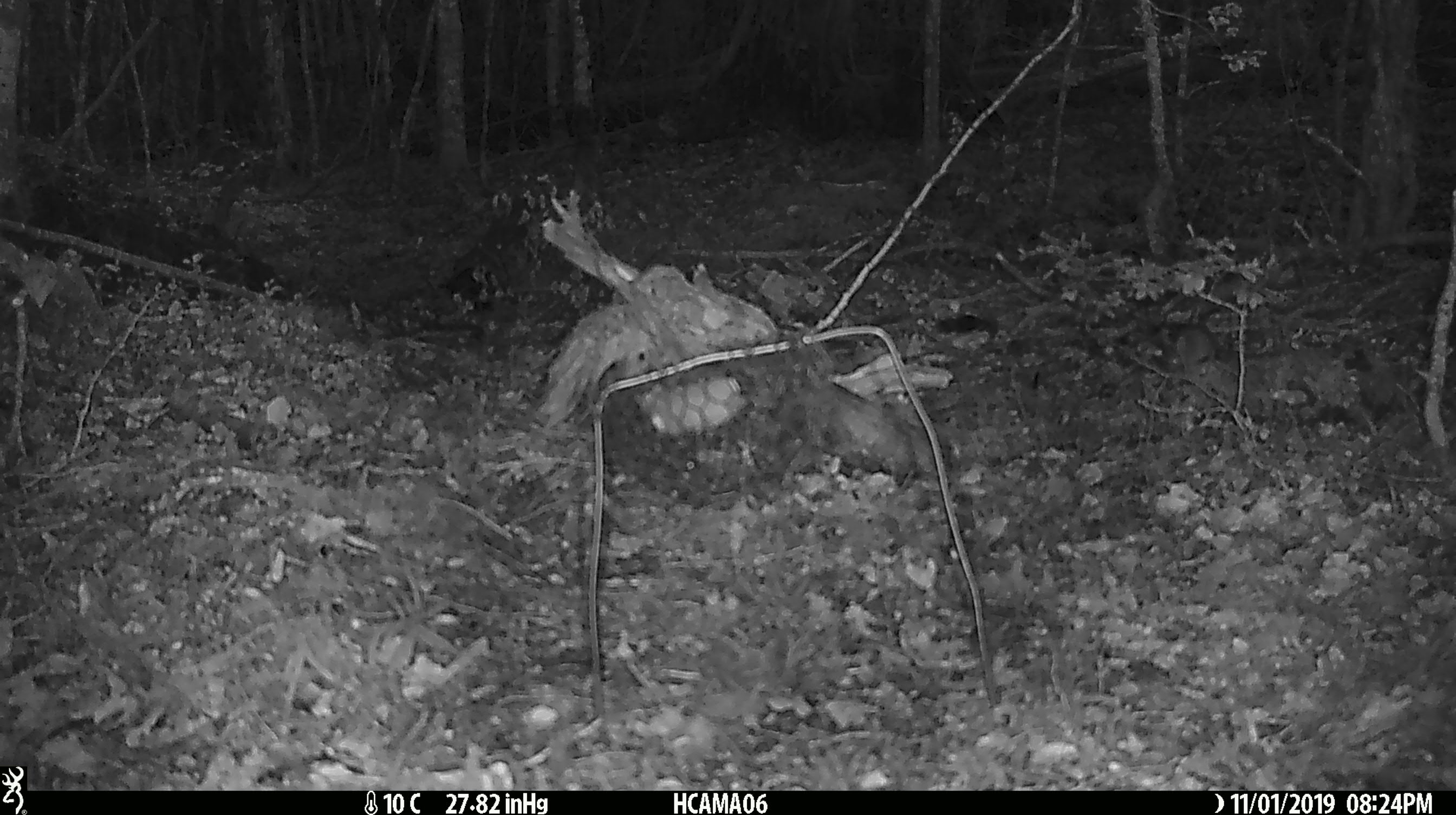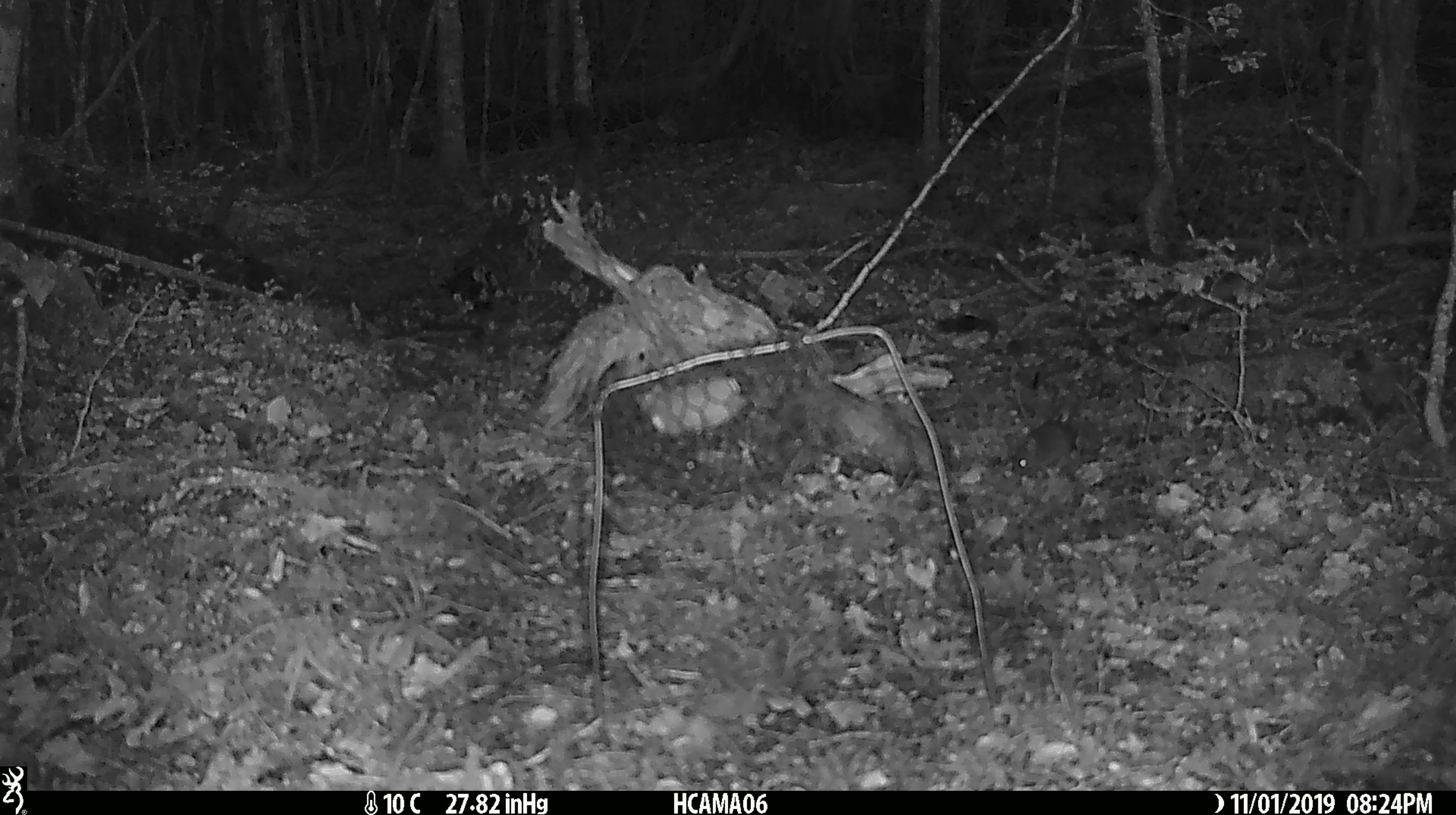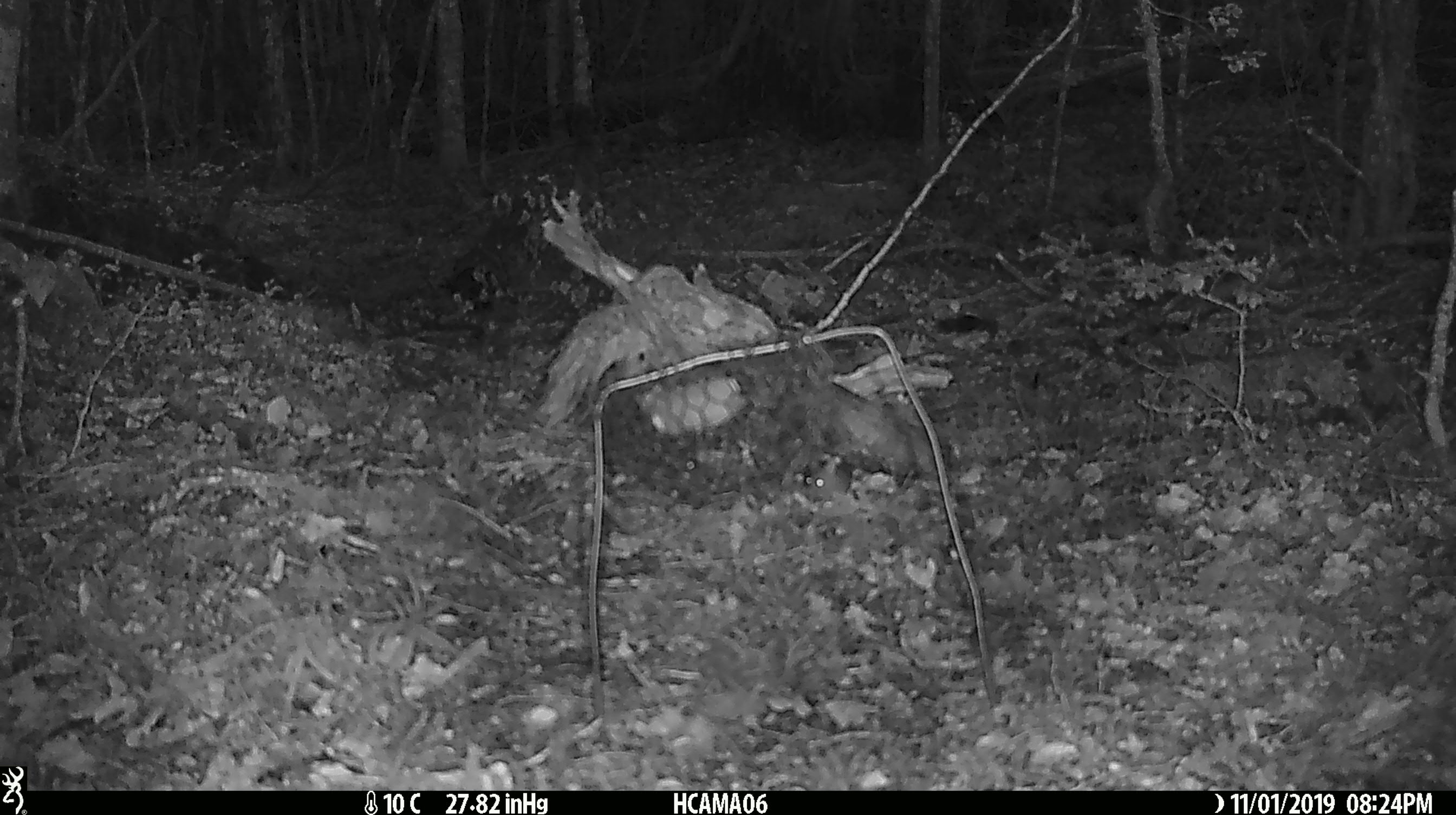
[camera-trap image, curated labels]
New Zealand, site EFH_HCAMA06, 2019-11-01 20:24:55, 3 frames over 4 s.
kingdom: Animalia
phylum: Chordata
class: Mammalia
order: Rodentia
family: Muridae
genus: Mus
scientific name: Mus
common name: mouse